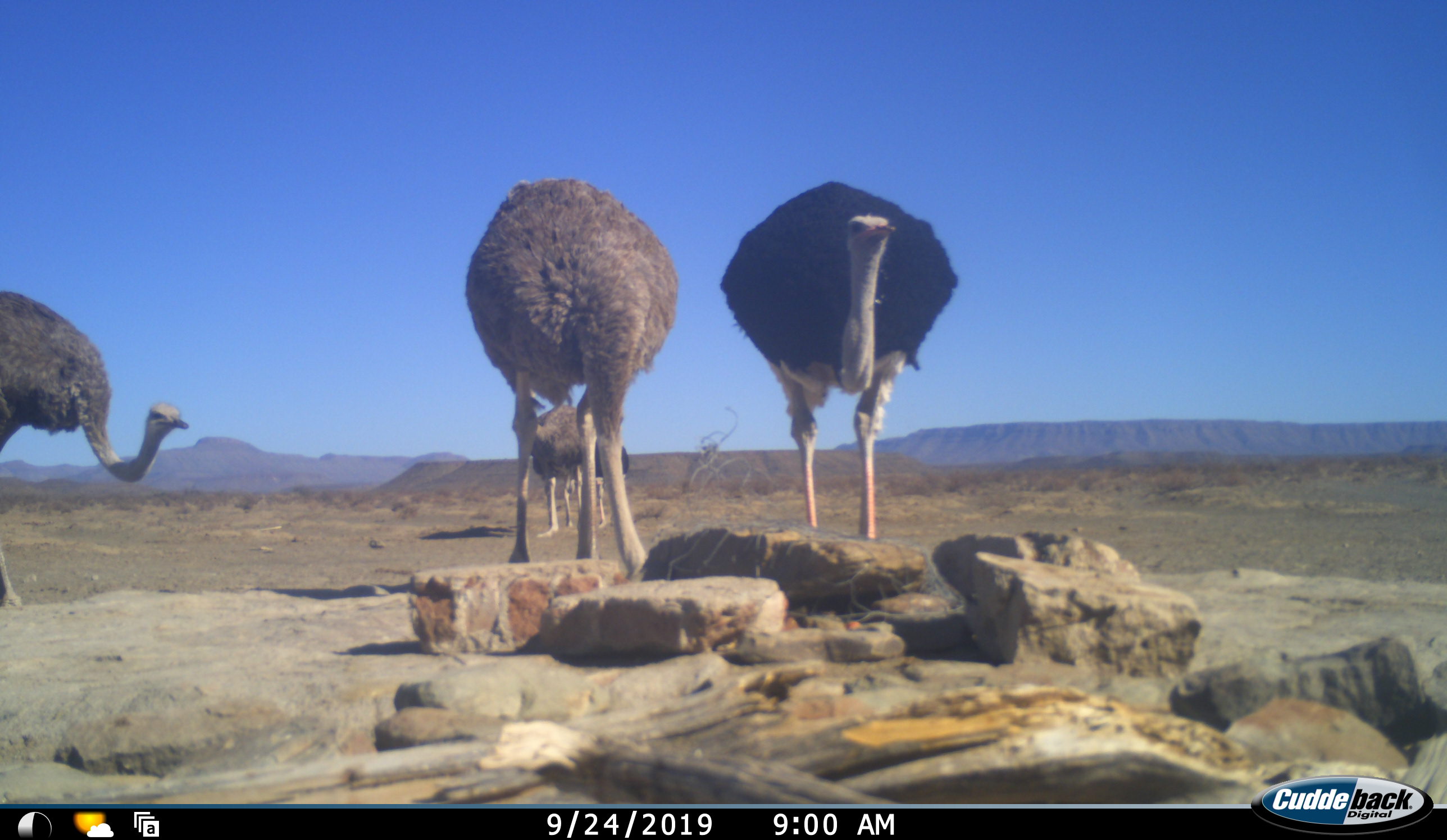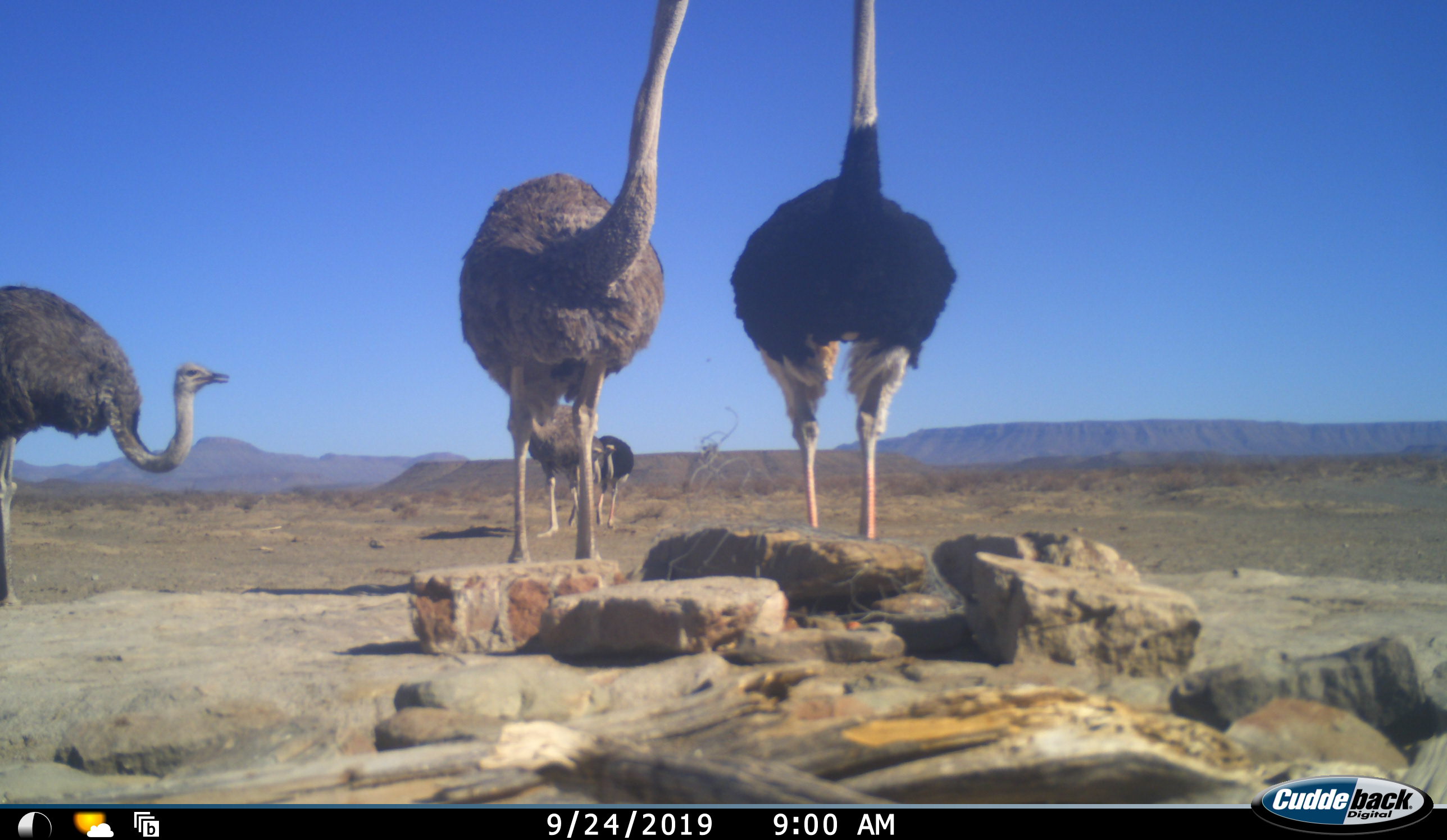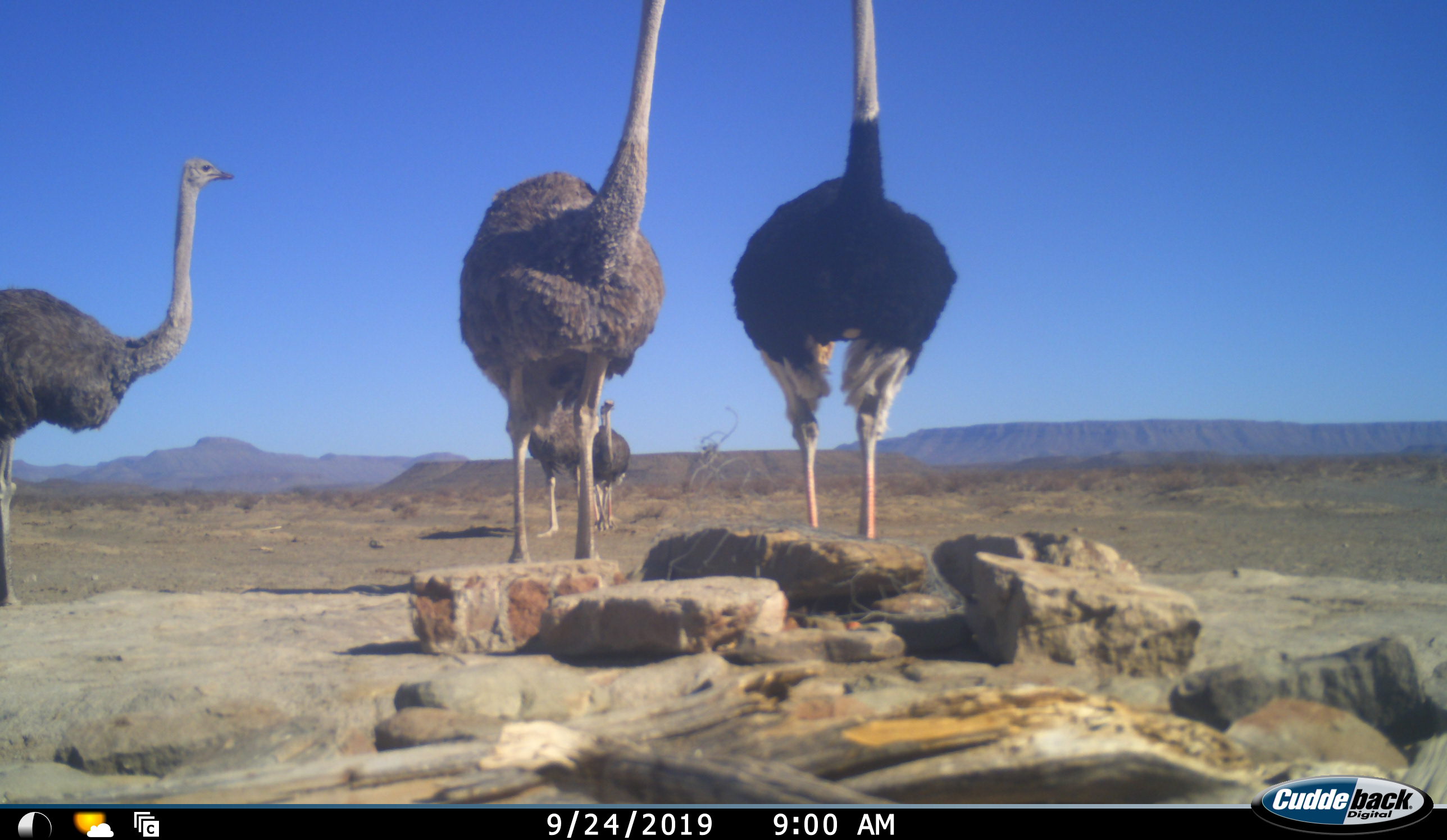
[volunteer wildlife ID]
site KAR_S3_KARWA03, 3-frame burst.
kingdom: Animalia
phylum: Chordata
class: Aves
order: Struthioniformes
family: Struthionidae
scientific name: Struthionidae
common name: ostrich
Ostrich (Struthionidae), count 5. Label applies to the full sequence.